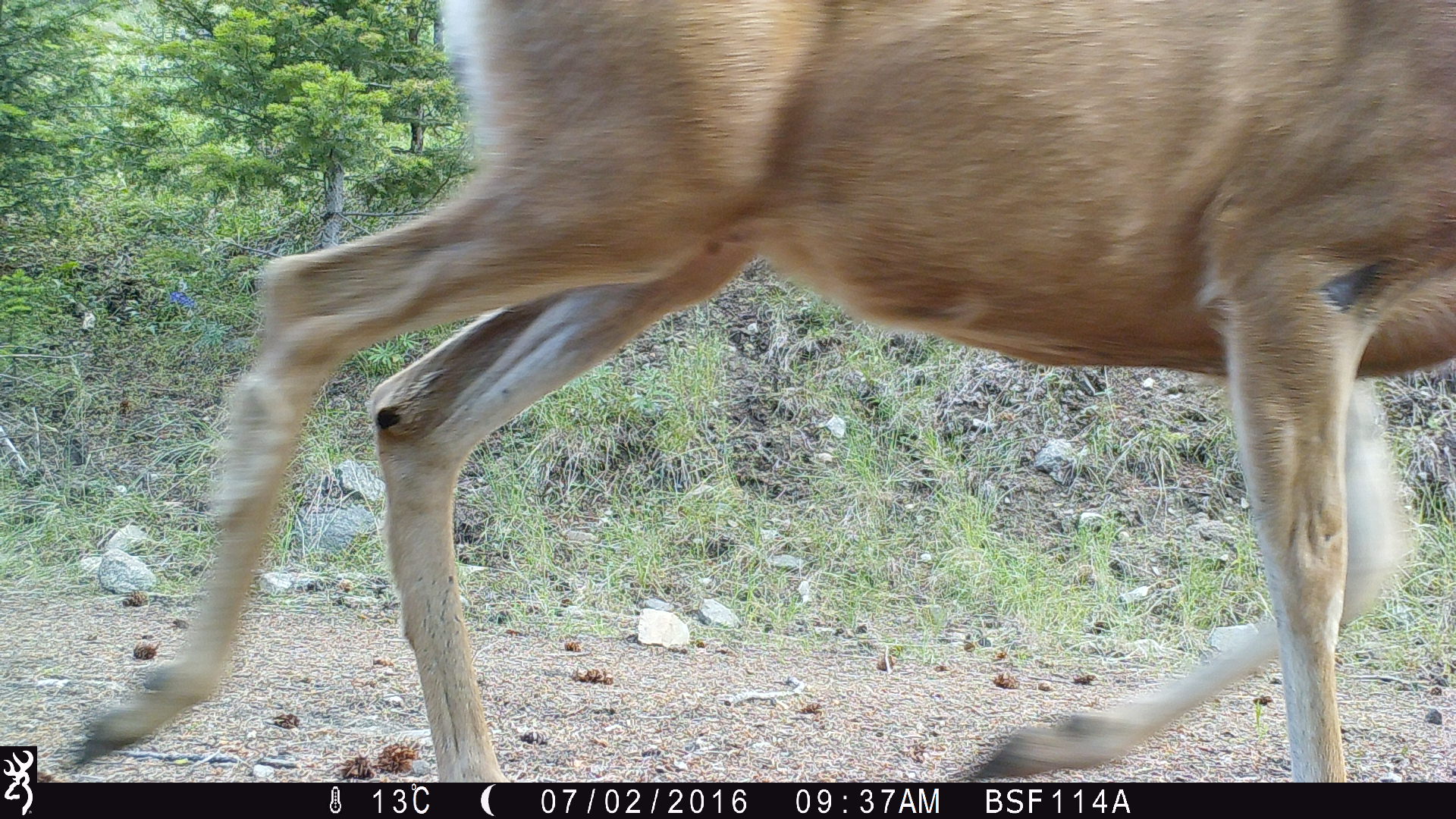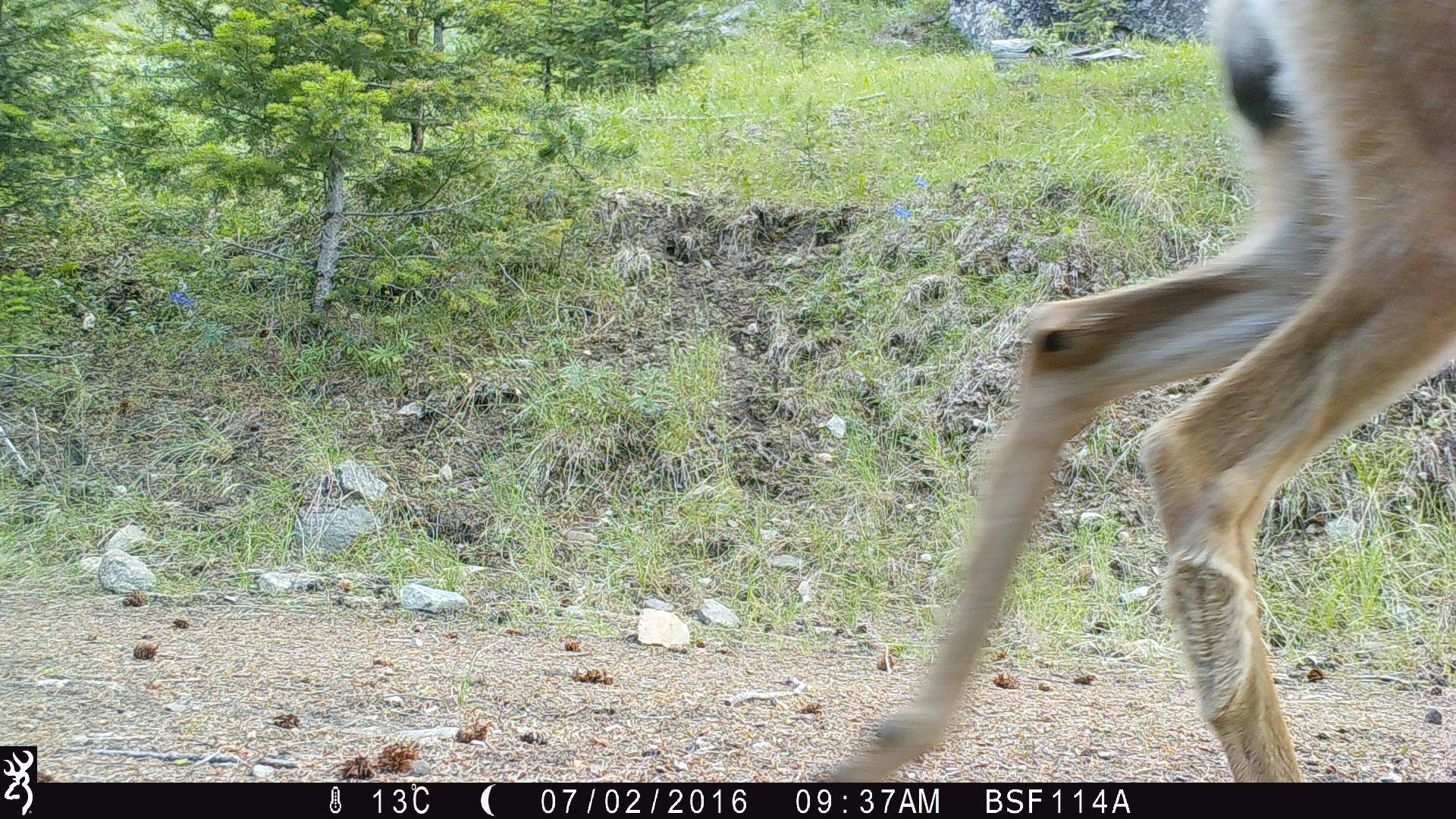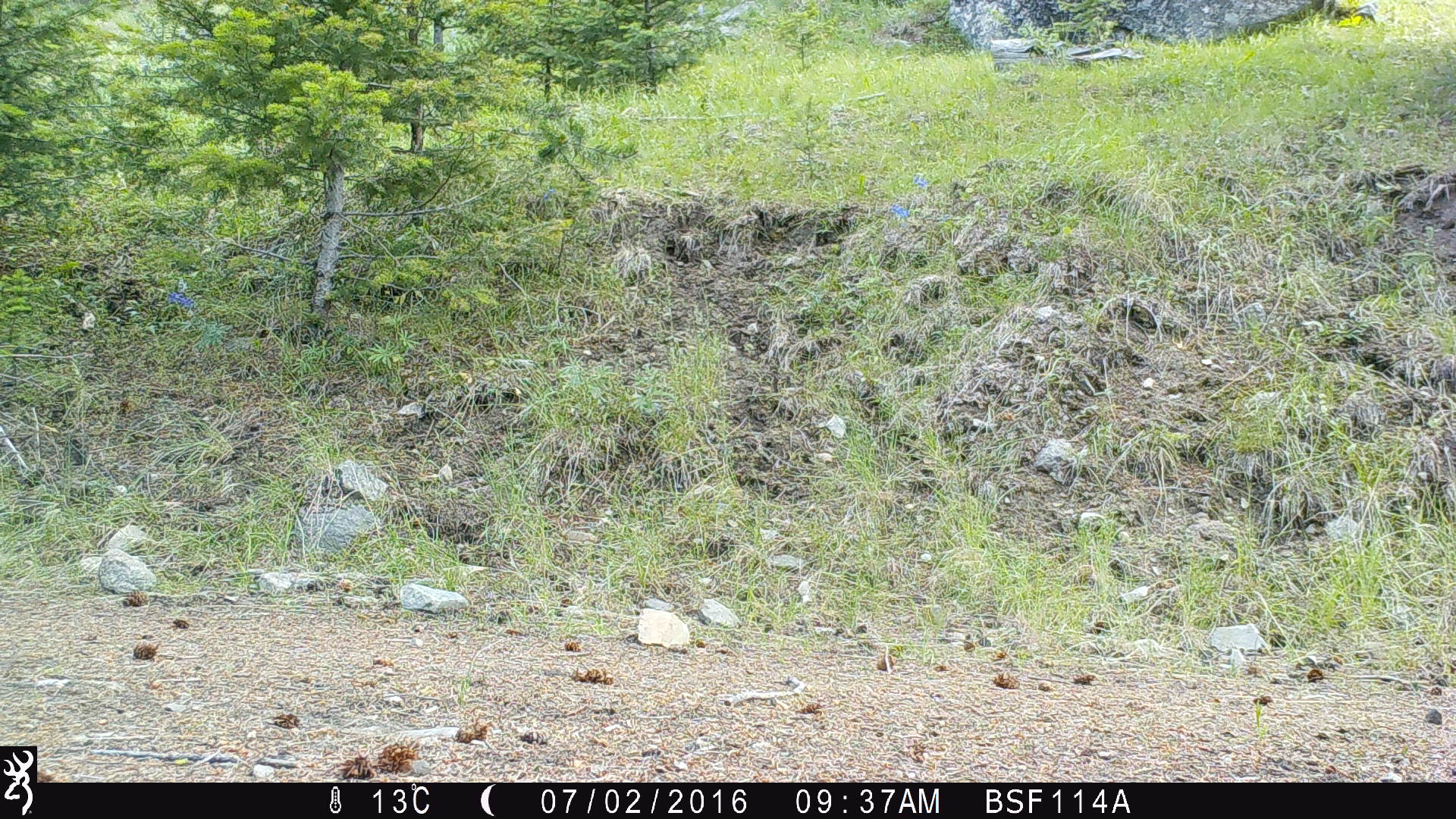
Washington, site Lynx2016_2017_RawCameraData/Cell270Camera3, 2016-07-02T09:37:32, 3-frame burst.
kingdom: Animalia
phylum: Chordata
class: Mammalia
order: Artiodactyla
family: Cervidae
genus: Odocoileus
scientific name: Odocoileus hemionus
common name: mule deer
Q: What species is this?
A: Odocoileus hemionus (mule deer).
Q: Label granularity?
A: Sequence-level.